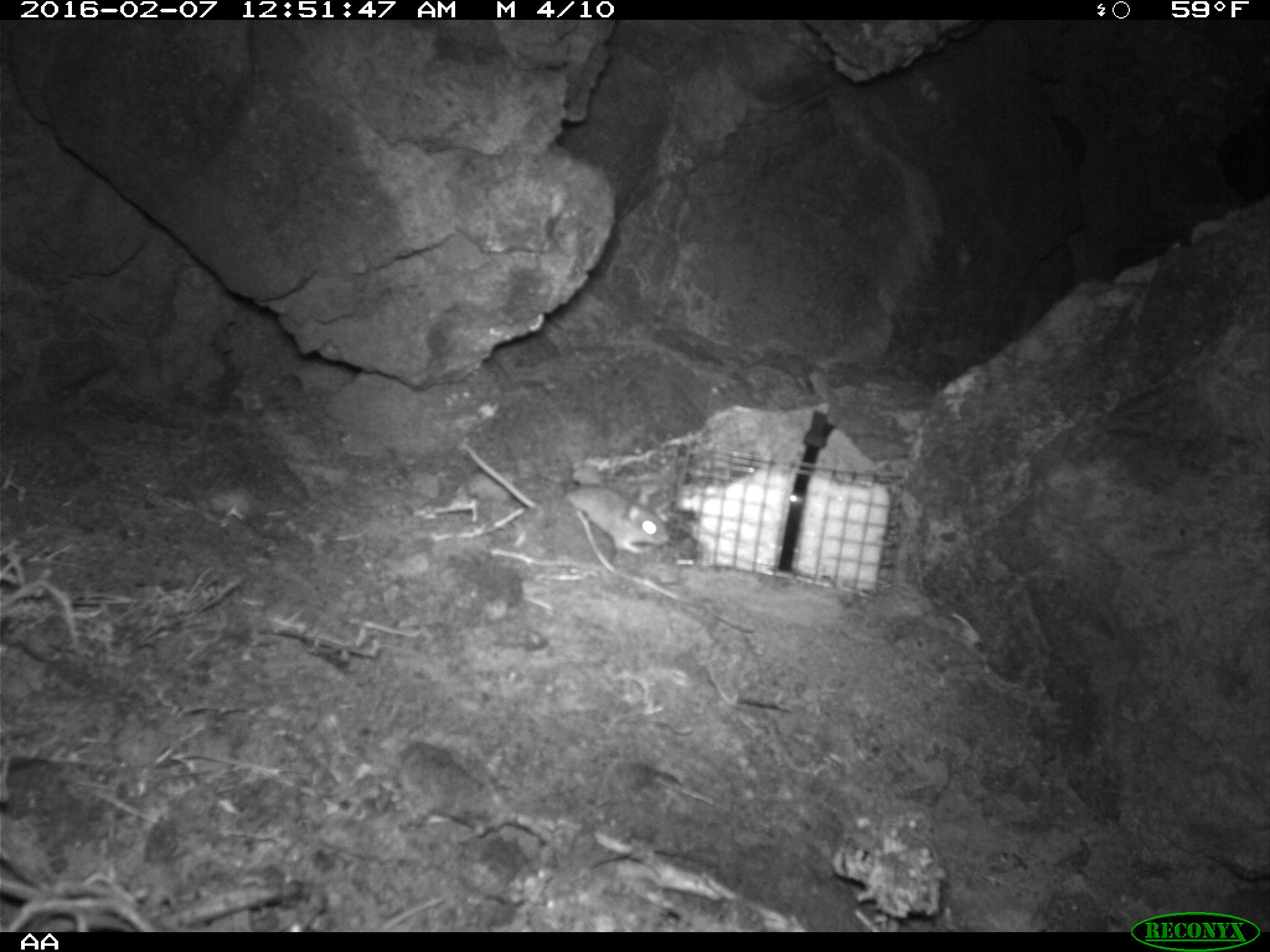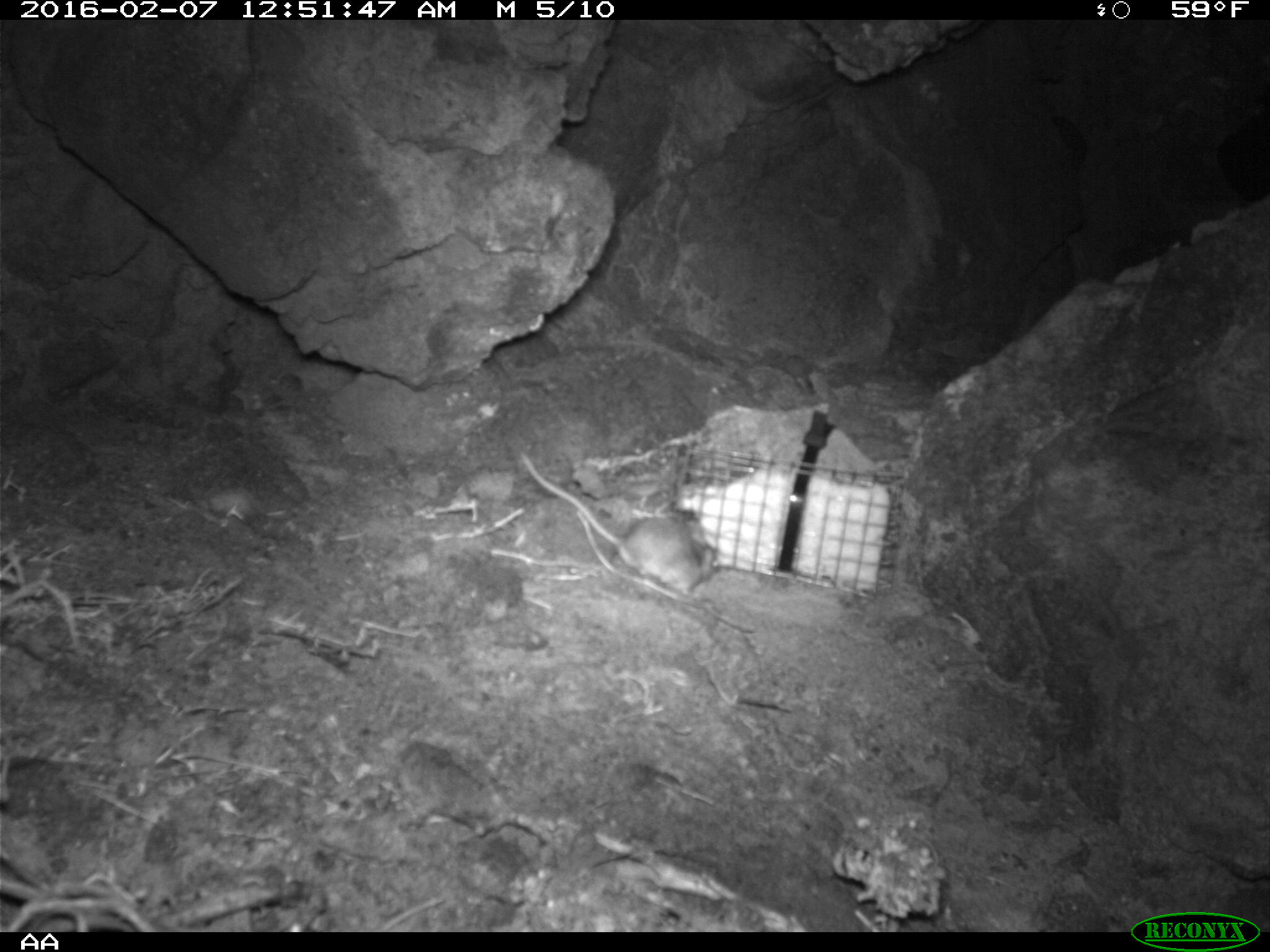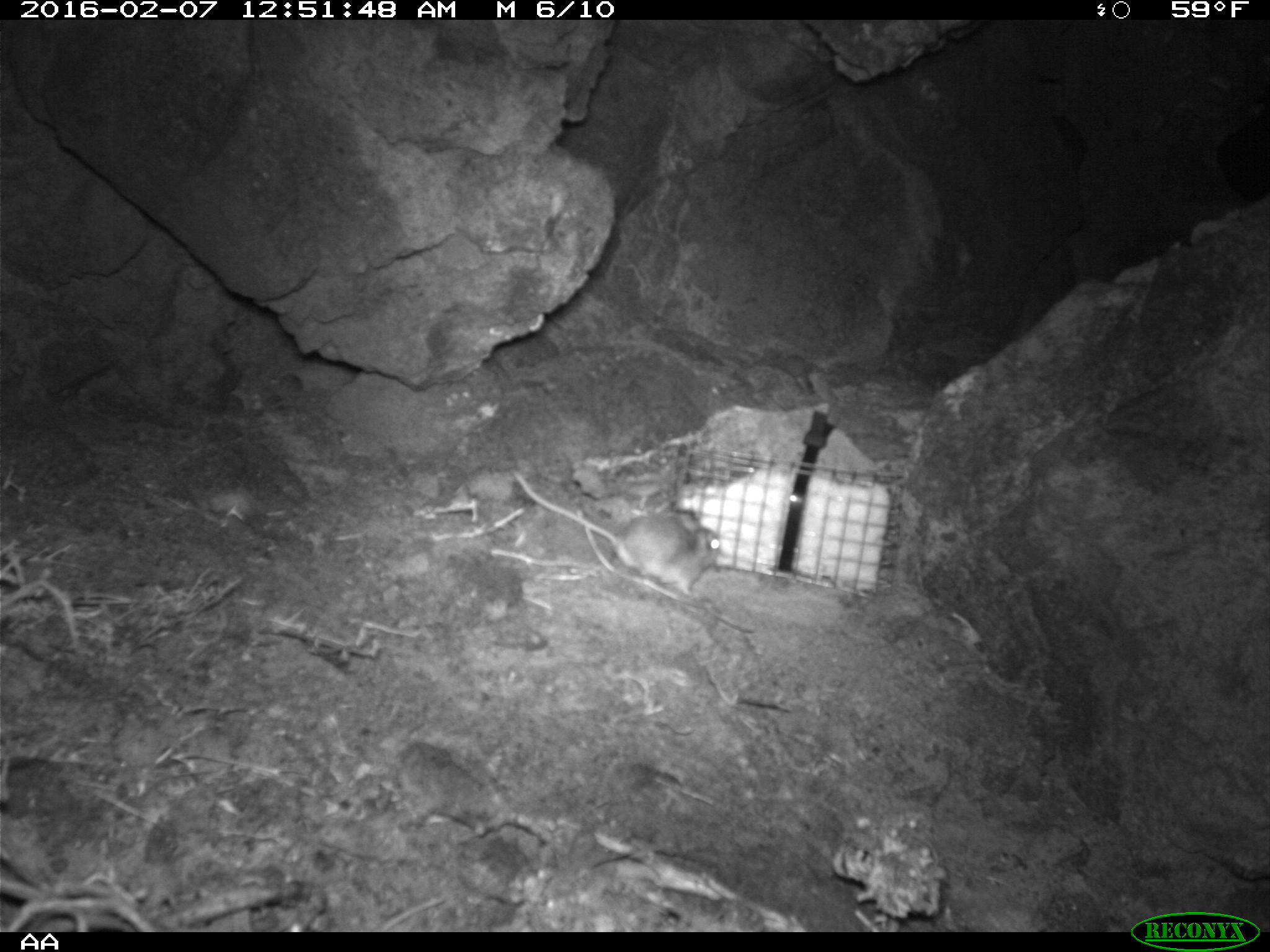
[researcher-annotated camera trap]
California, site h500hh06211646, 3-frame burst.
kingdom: Animalia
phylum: Chordata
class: Mammalia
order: Rodentia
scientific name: Rodentia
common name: rodent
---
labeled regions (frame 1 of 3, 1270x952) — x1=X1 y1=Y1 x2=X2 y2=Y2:
rodent: x1=461 y1=438 x2=669 y2=553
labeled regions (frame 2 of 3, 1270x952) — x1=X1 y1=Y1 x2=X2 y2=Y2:
rodent: x1=518 y1=447 x2=721 y2=597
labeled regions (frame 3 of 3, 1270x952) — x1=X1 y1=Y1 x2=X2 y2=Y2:
rodent: x1=510 y1=469 x2=721 y2=595